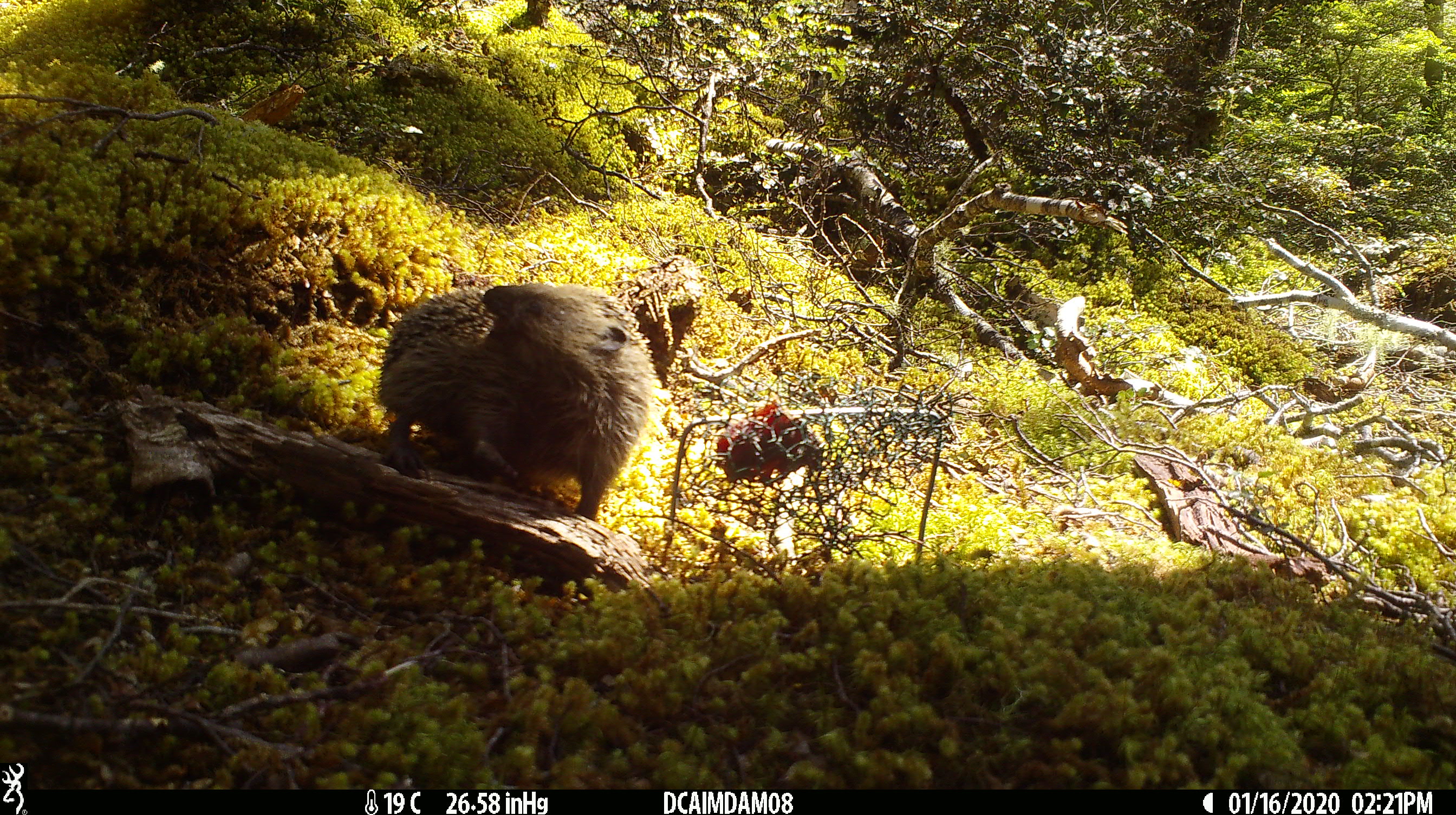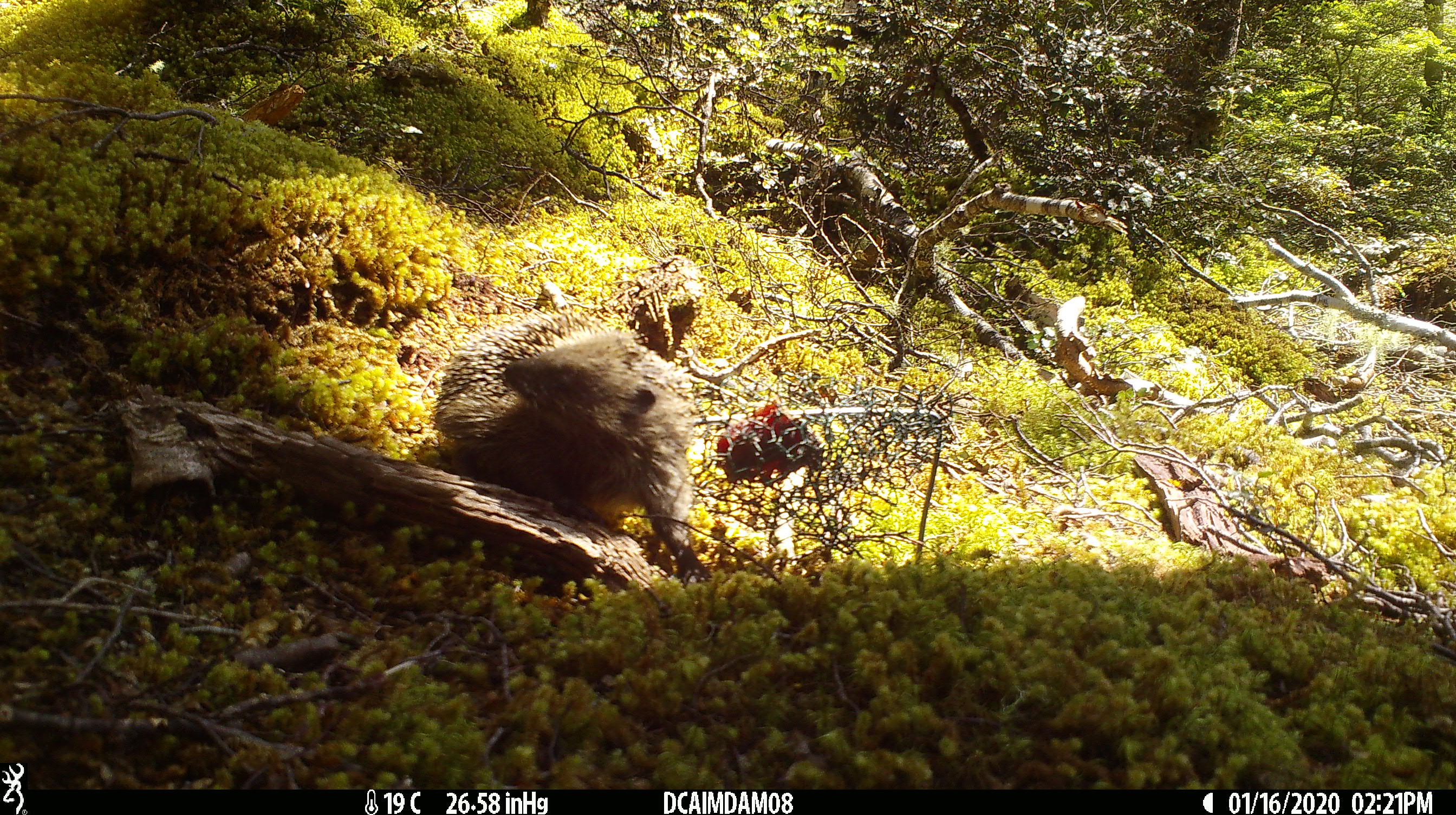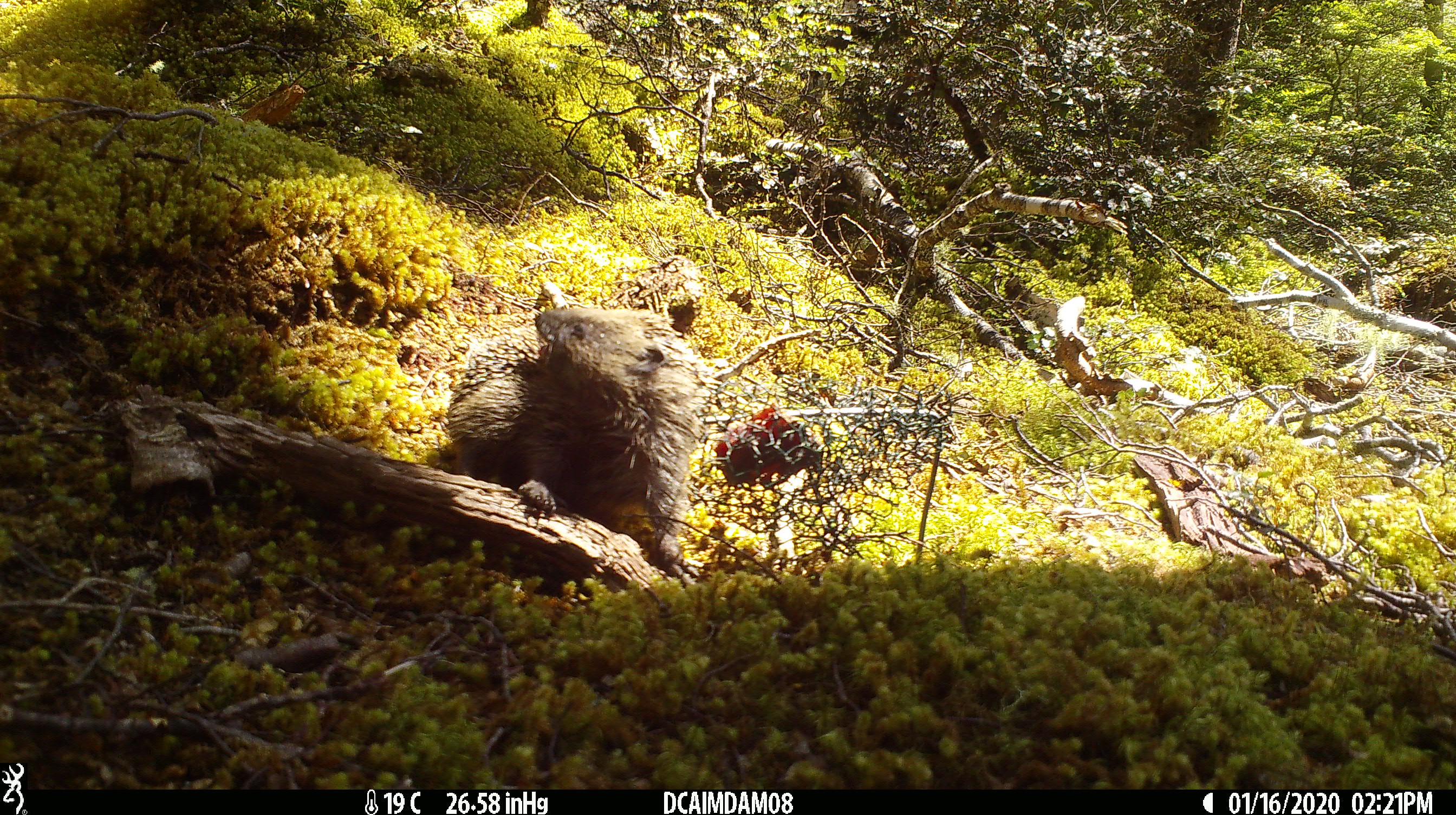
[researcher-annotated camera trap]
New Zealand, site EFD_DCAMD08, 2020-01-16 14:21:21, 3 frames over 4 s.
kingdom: Animalia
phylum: Chordata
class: Mammalia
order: Eulipotyphla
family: Erinaceidae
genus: Erinaceus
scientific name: Erinaceus europaeus europaeus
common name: european hedgehog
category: hedgehog